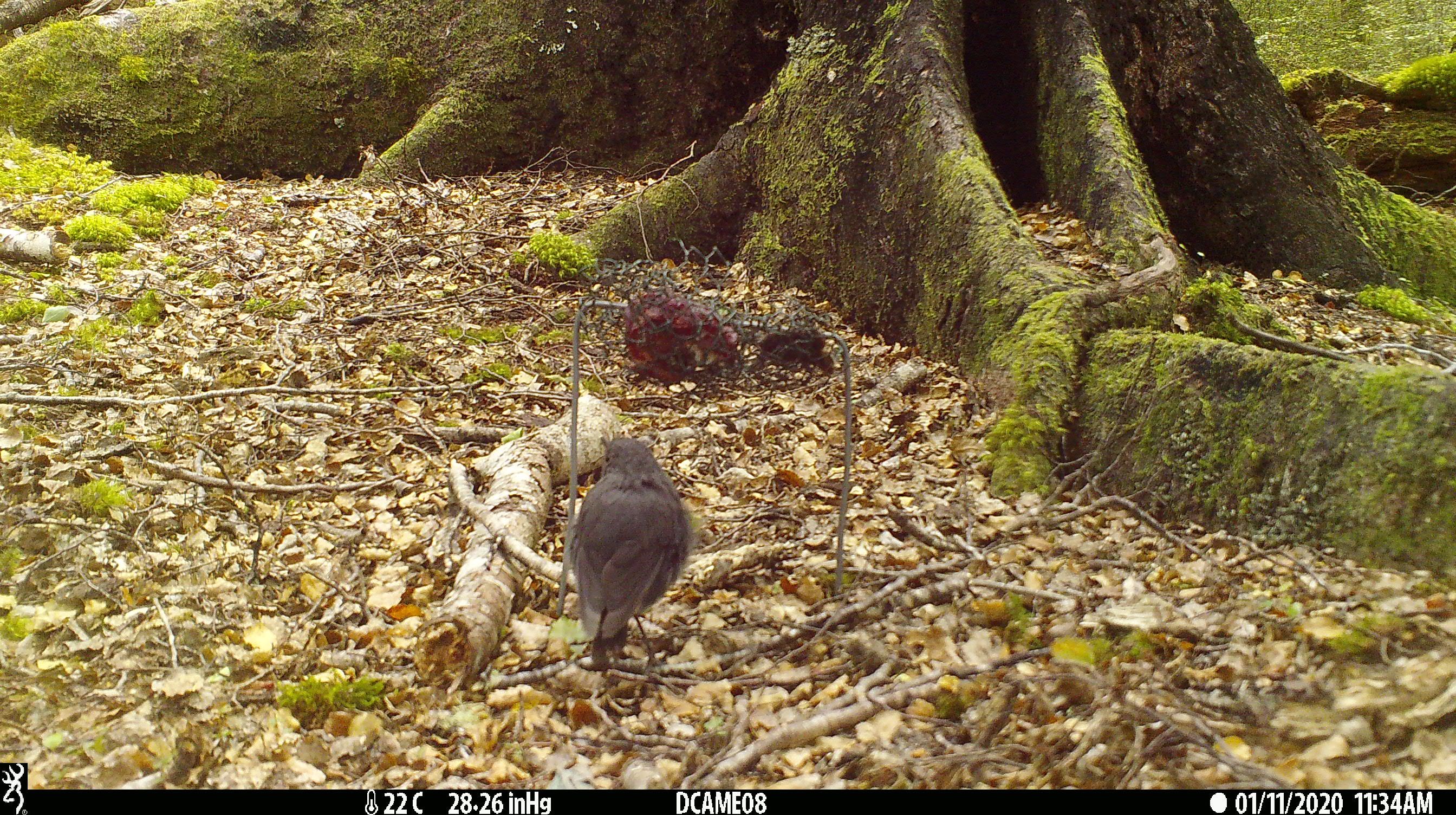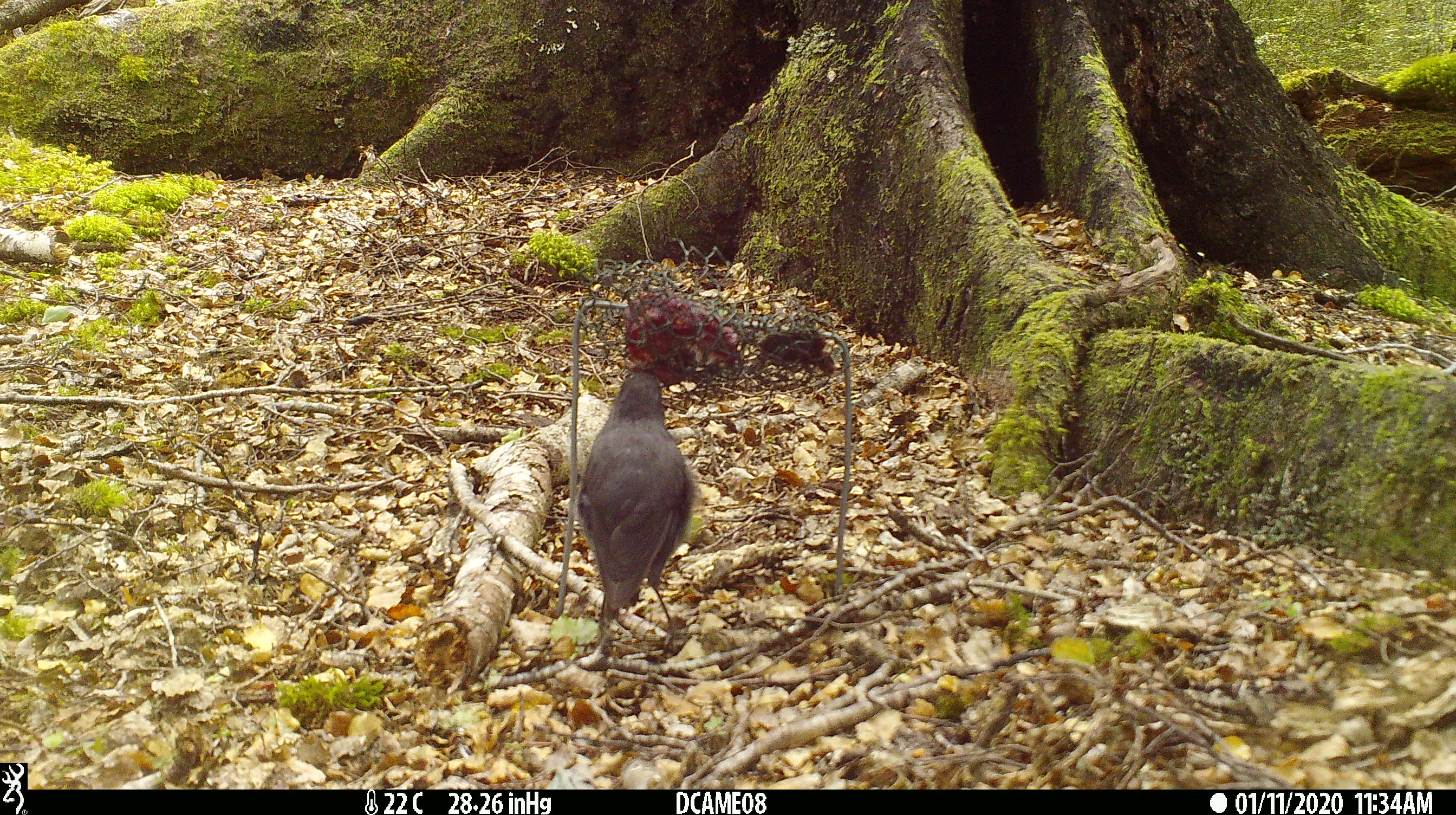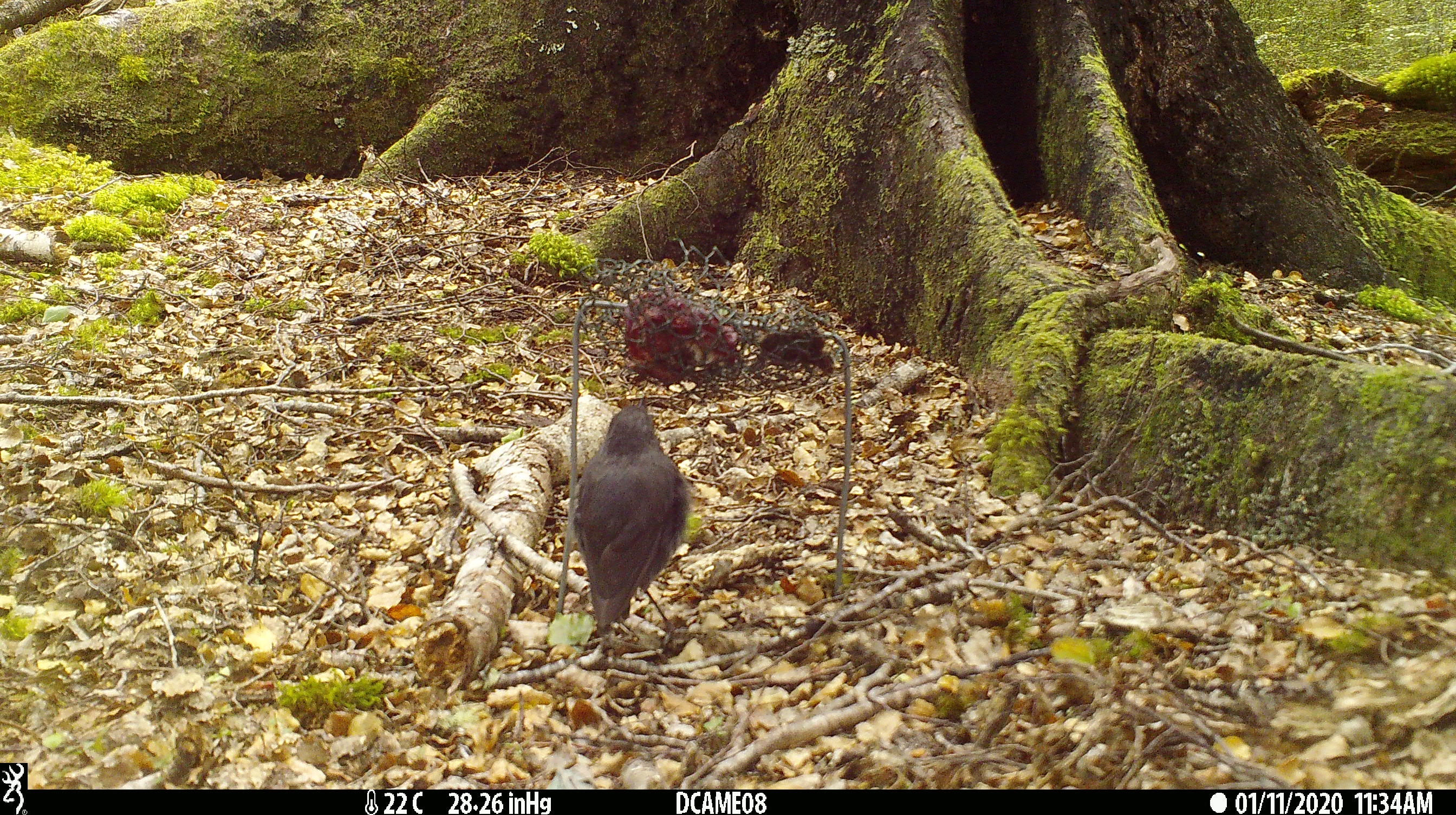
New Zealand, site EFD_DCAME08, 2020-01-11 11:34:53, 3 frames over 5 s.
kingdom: Animalia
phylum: Chordata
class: Aves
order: Passeriformes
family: Petroicidae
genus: Petroica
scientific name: Petroica australis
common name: new zealand robin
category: robin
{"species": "robin (new zealand robin) (Petroica australis)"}